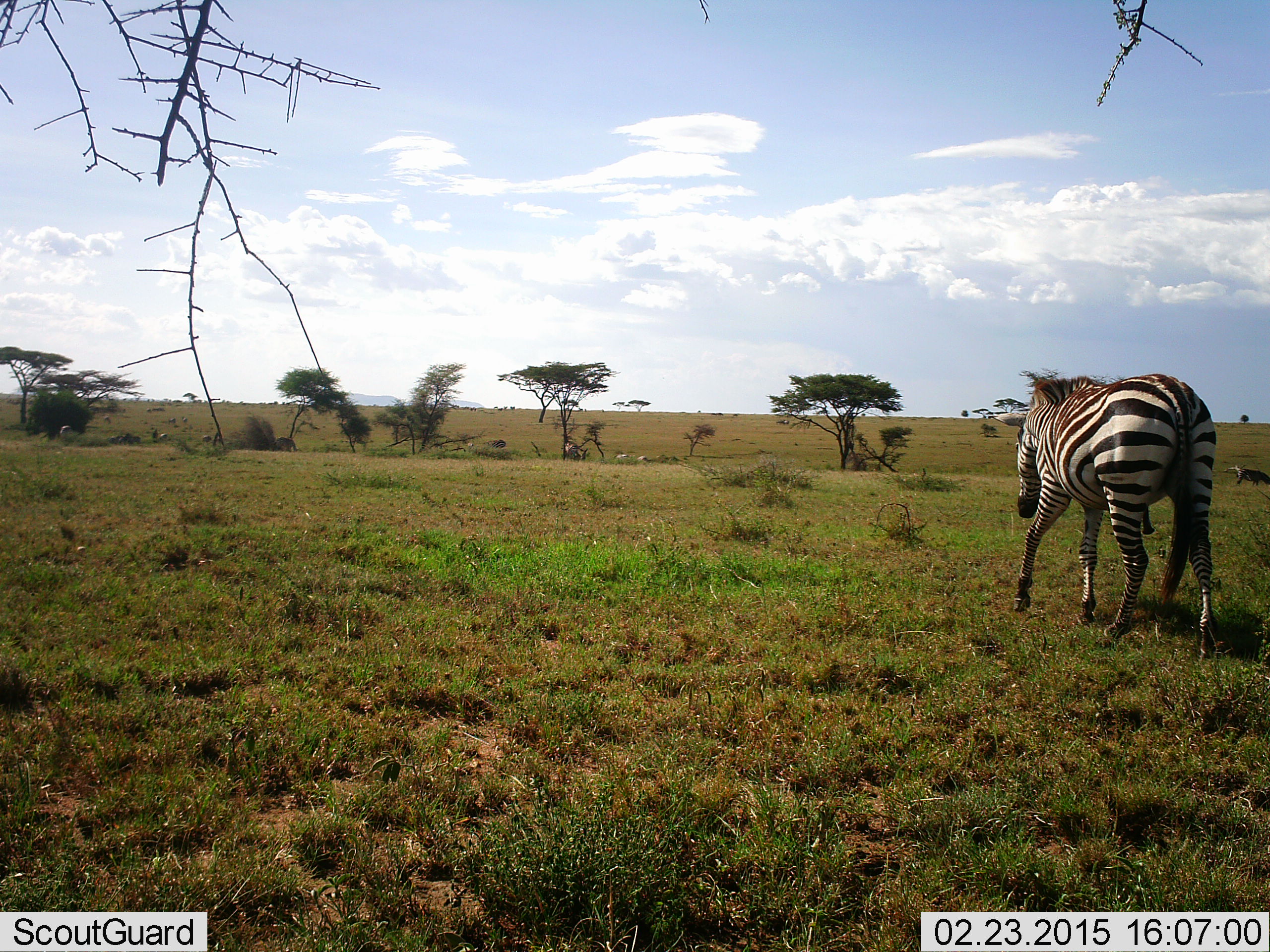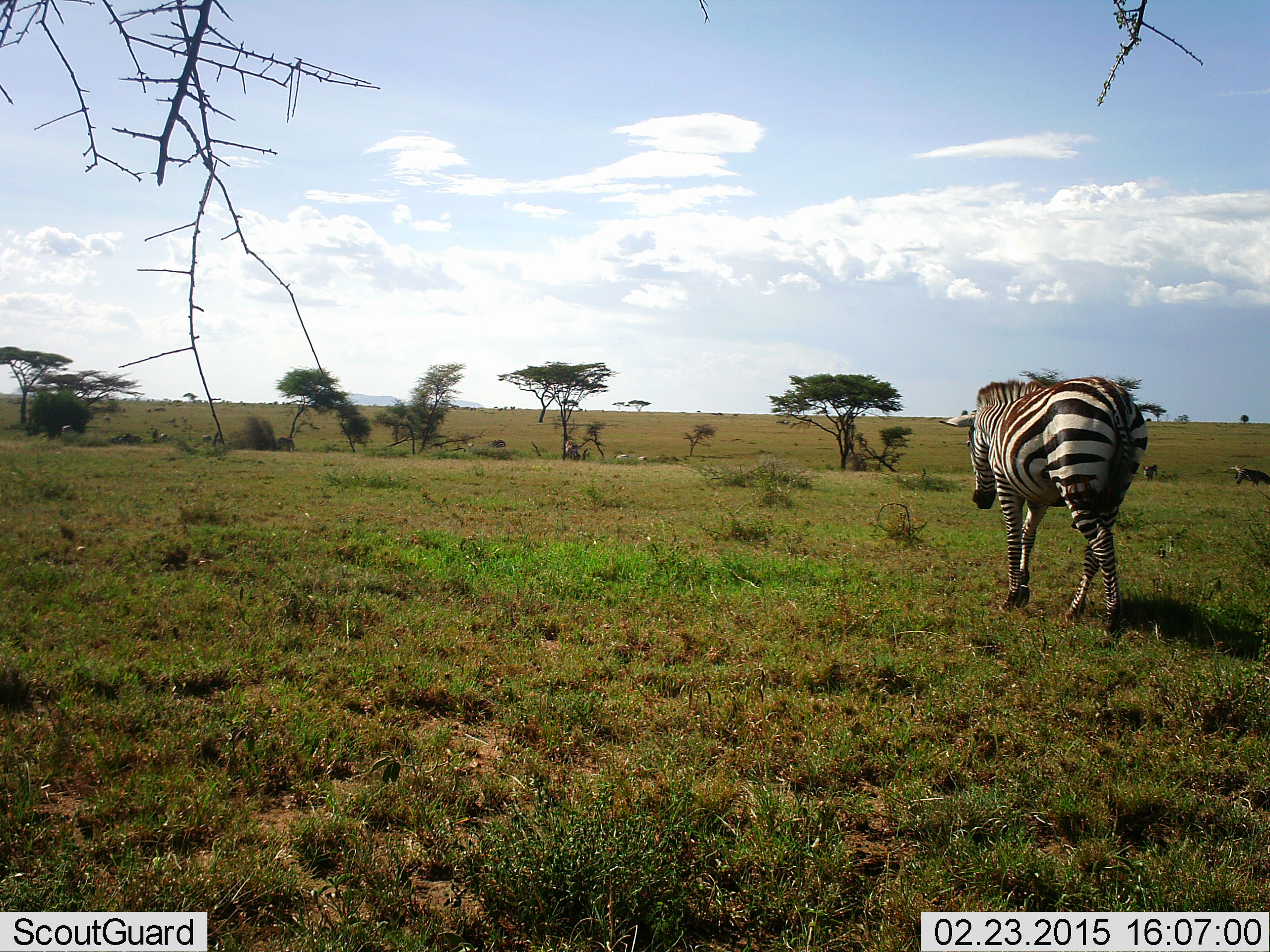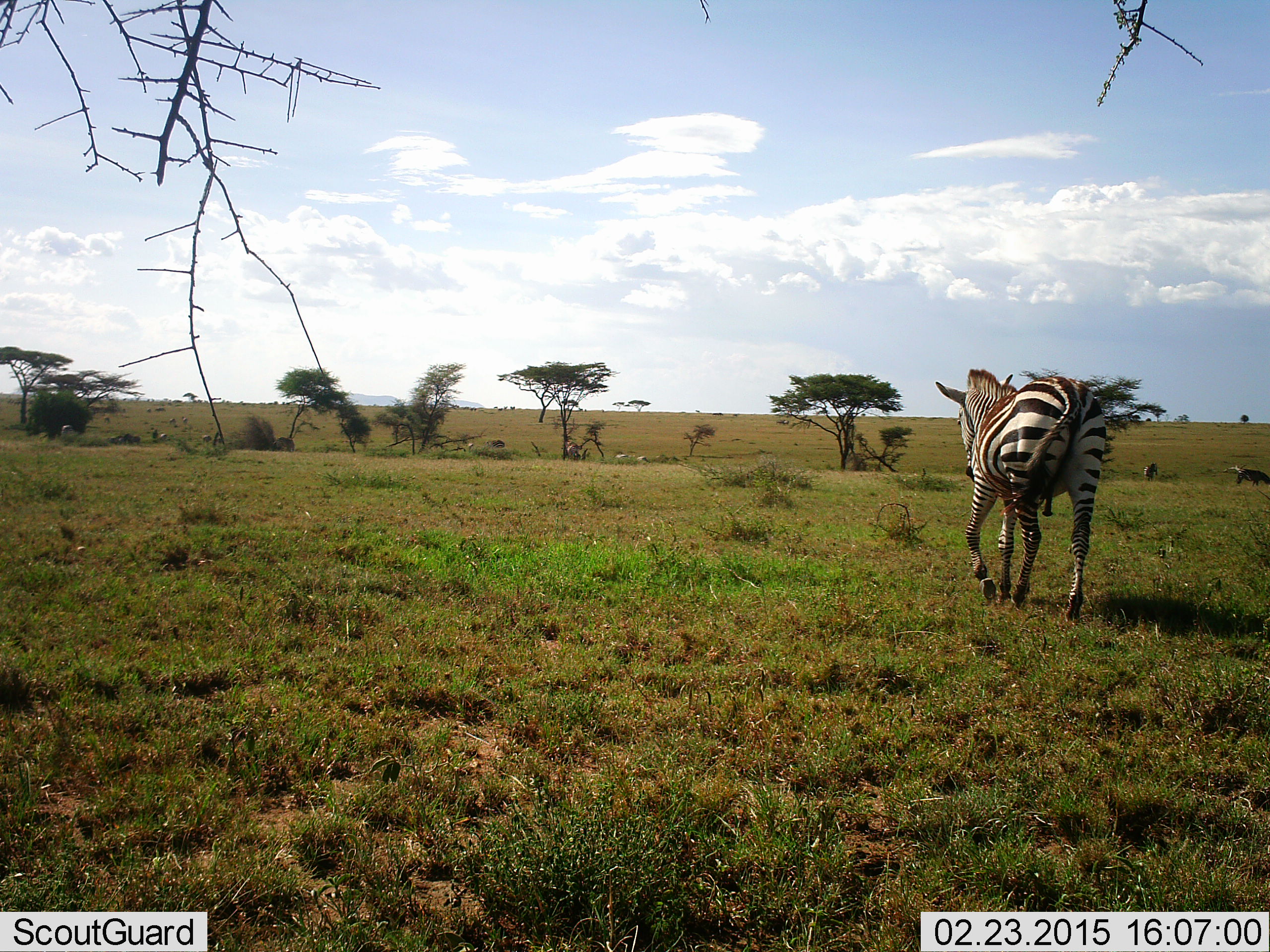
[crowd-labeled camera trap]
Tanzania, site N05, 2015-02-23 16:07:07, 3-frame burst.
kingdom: Animalia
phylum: Chordata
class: Mammalia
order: Perissodactyla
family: Equidae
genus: Equus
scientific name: Equus quagga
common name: plains zebra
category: zebra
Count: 1.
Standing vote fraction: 27%.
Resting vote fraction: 0%.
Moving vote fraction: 91%.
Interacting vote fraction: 0%.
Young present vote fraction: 0%.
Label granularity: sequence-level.